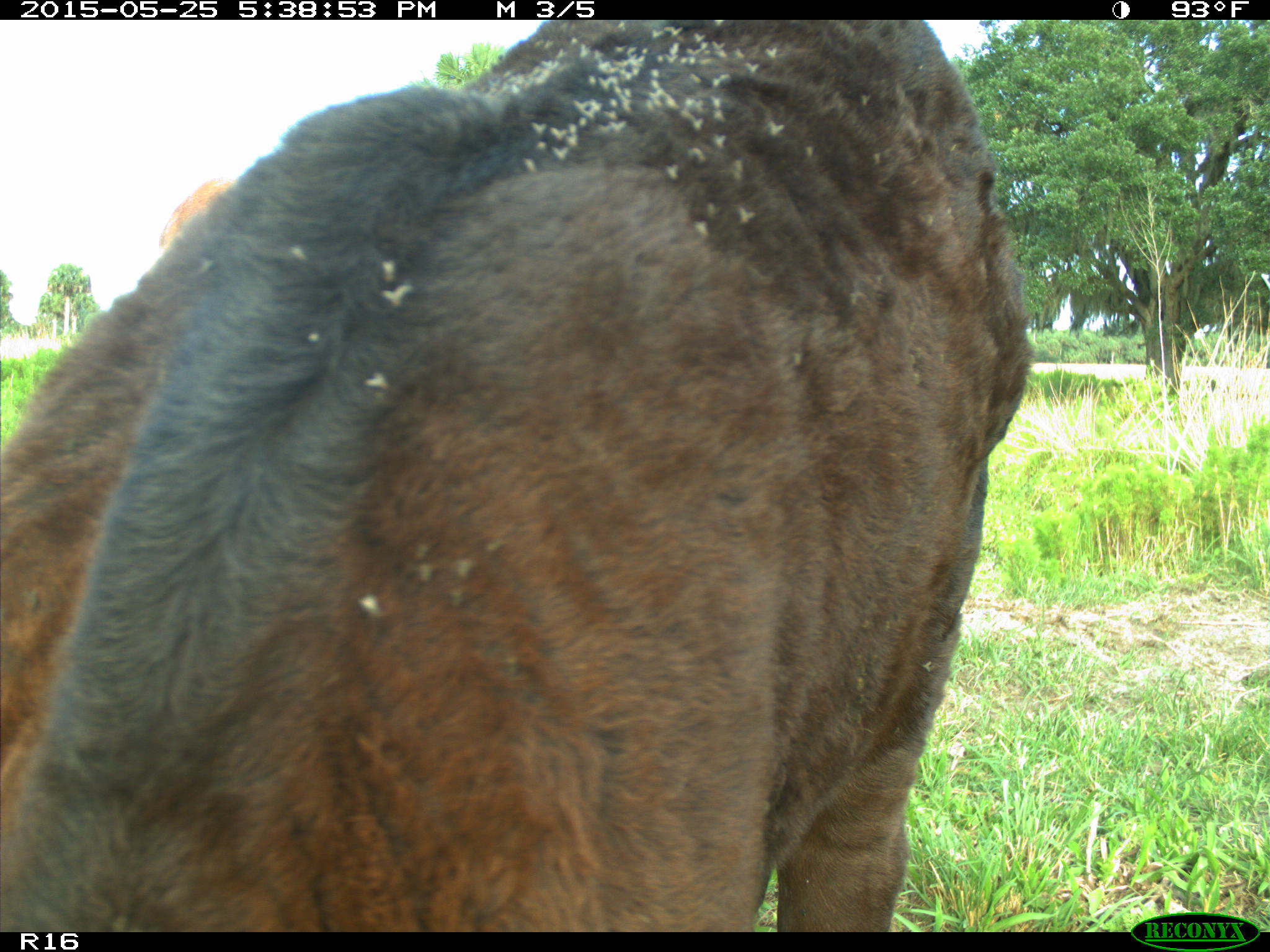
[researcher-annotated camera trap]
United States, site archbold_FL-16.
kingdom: Animalia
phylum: Chordata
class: Mammalia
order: Artiodactyla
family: Bovidae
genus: Bos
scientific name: Bos taurus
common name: domestic cow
Bos taurus (domestic cow).